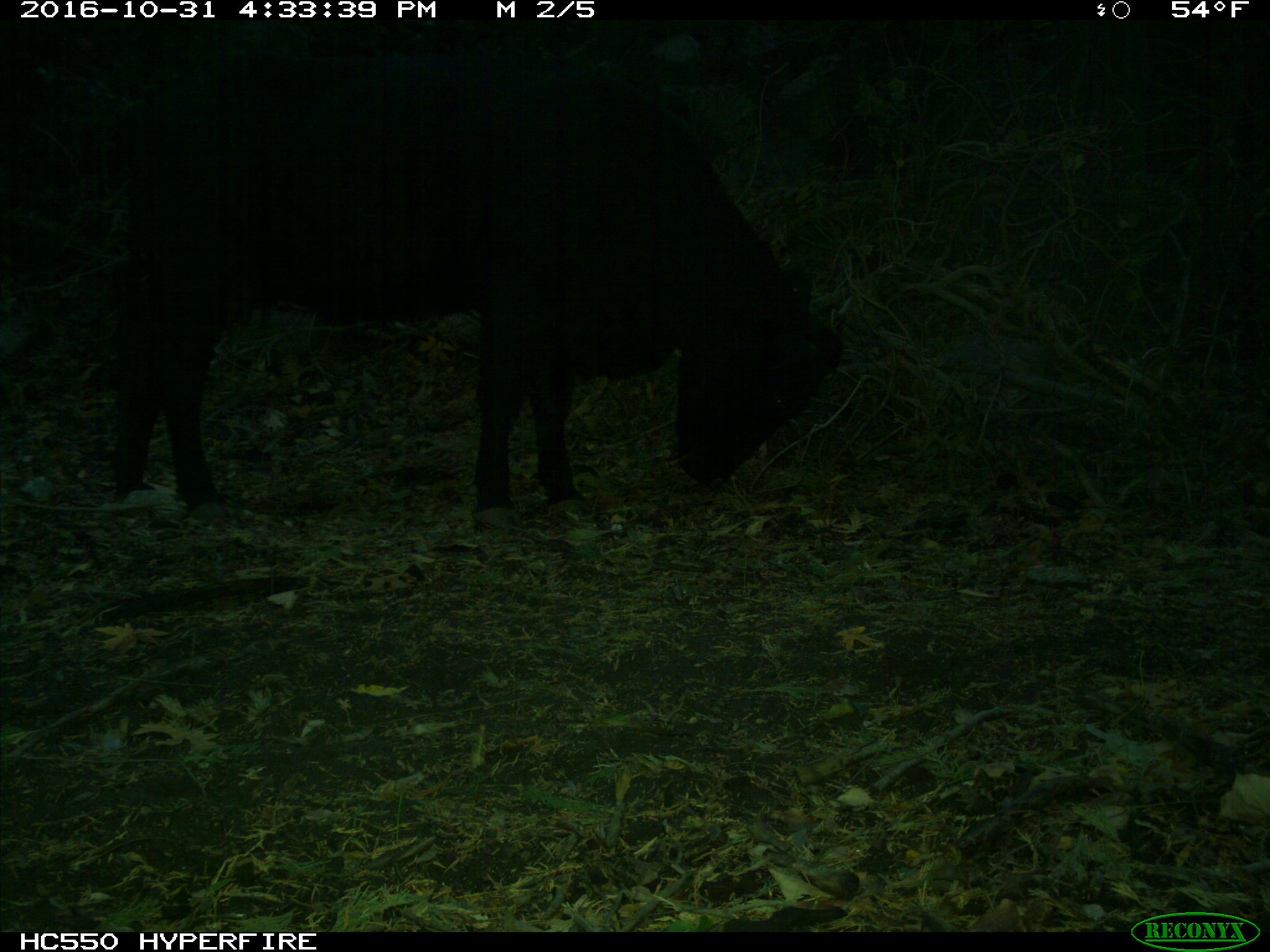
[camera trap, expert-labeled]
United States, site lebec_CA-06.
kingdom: Animalia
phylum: Chordata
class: Mammalia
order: Artiodactyla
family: Bovidae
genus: Bos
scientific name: Bos taurus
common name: domestic cow